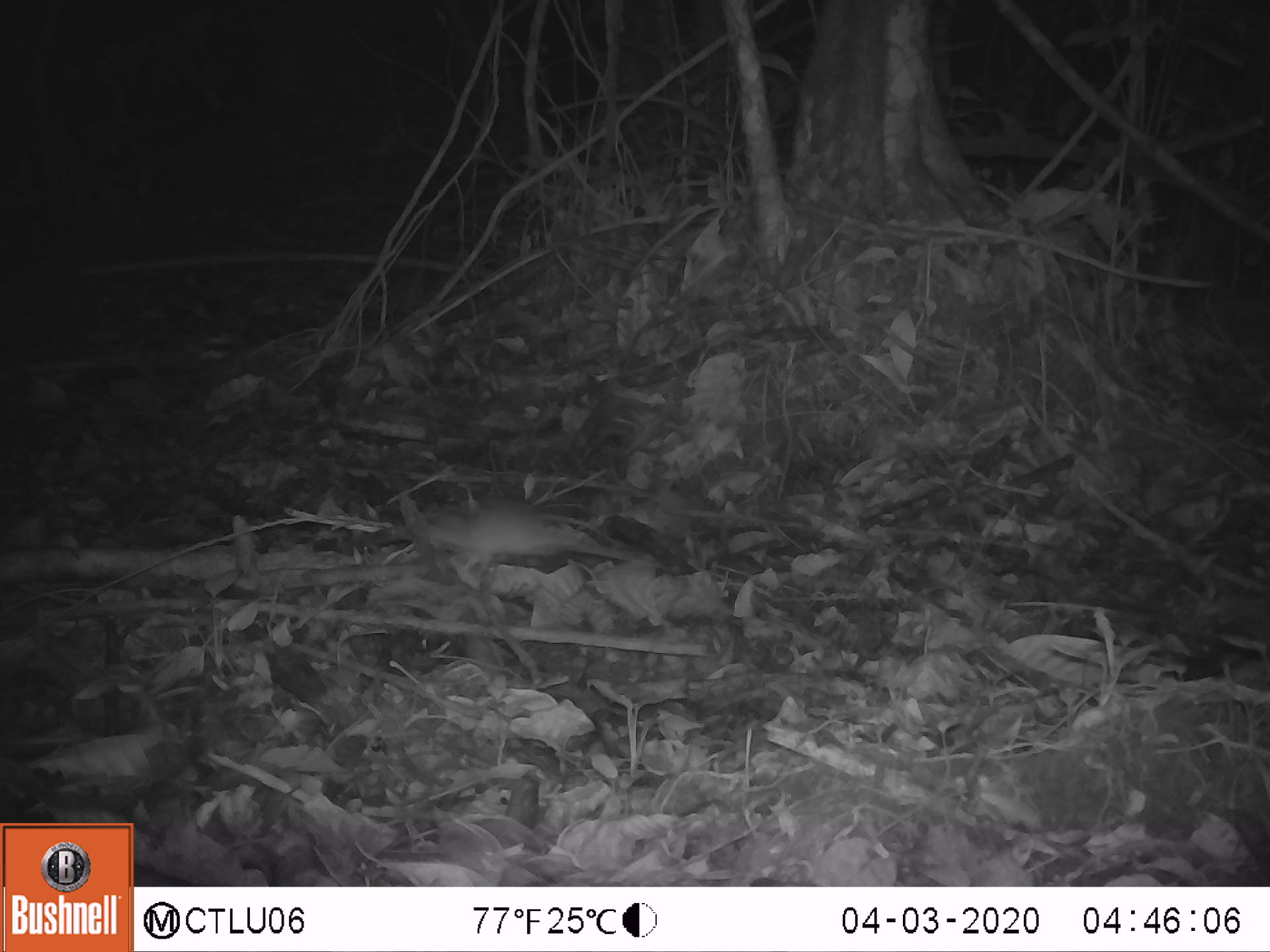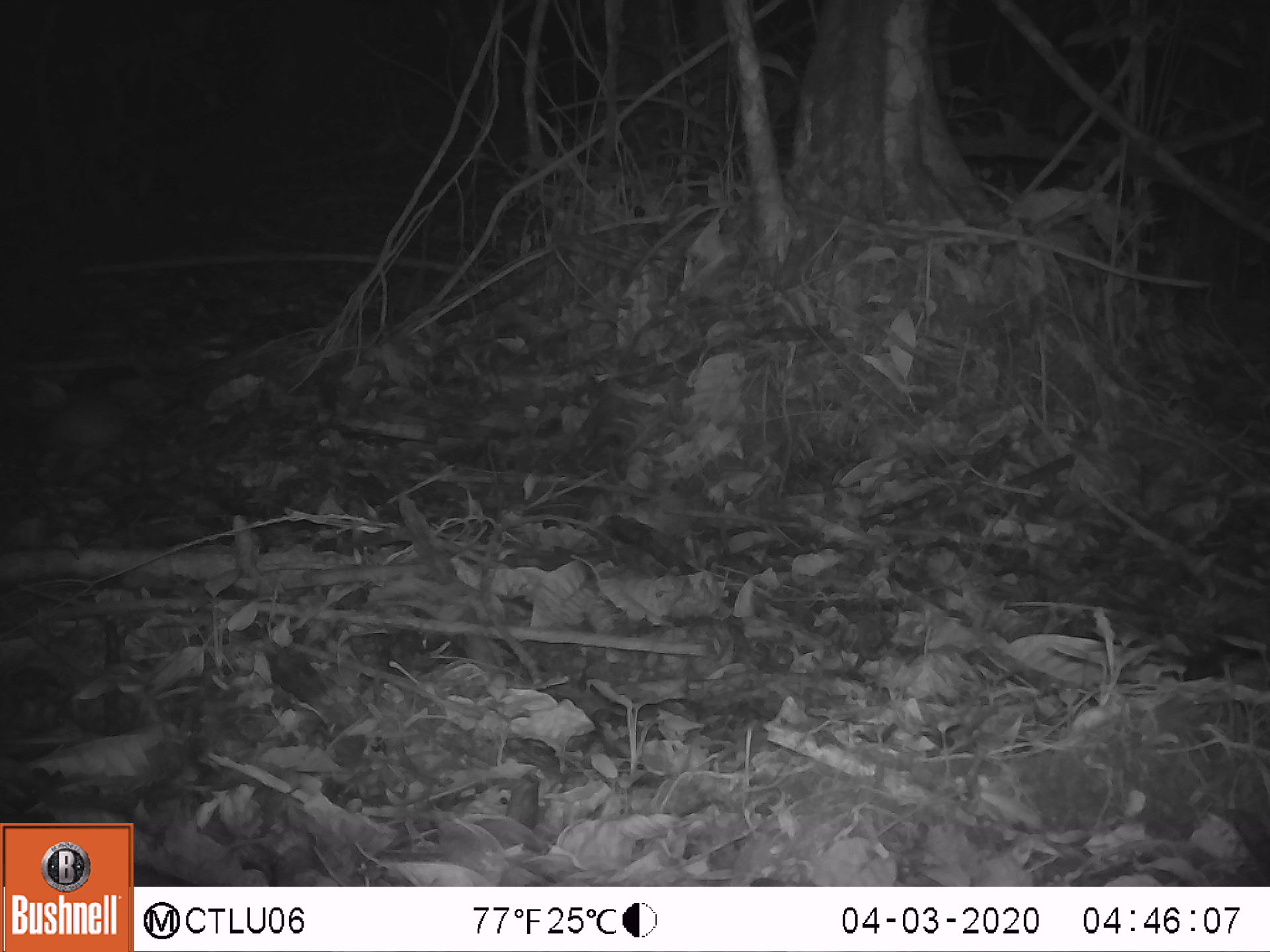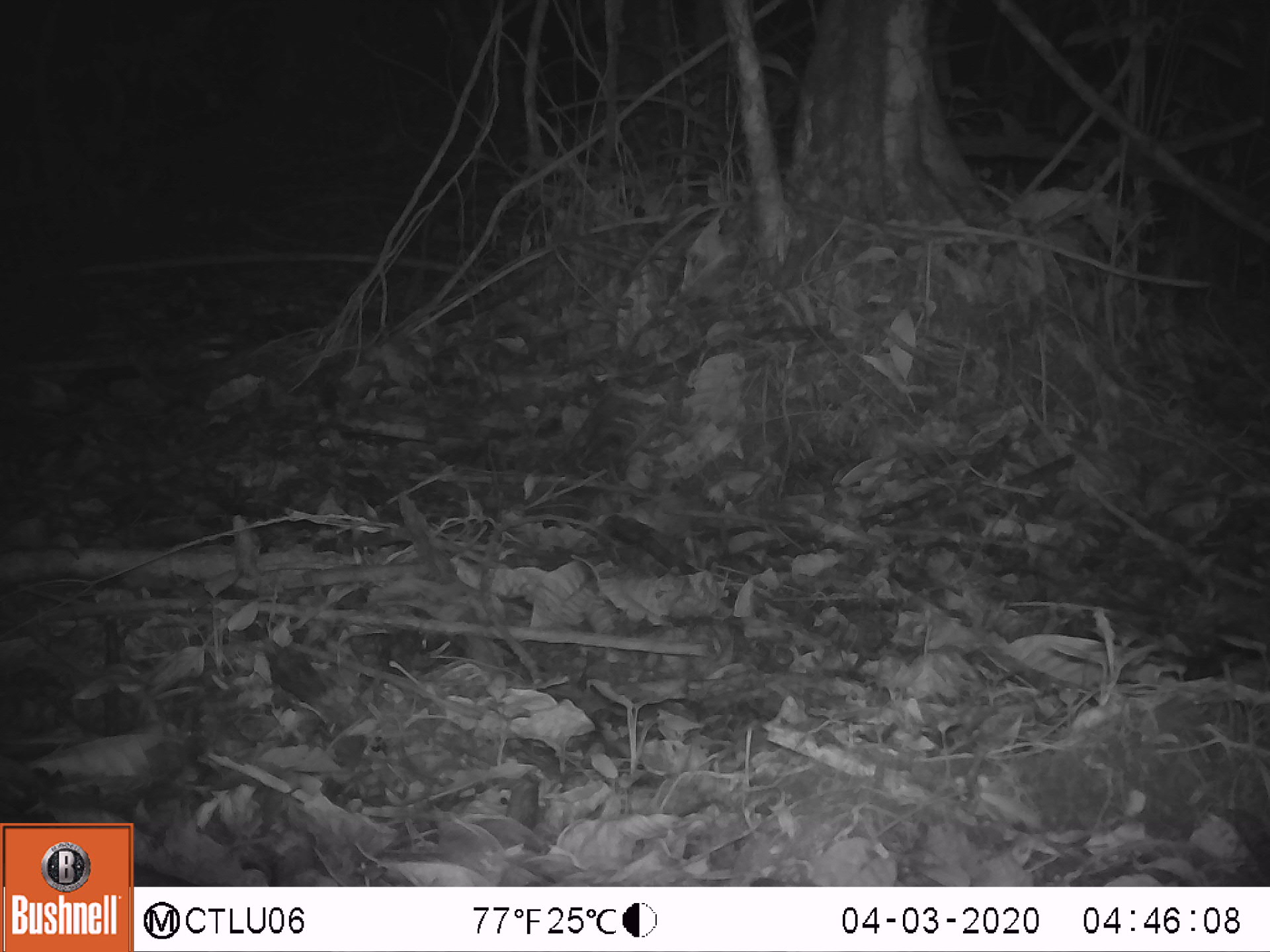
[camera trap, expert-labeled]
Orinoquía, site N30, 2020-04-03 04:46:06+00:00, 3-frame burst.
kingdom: Animalia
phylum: Chordata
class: Mammalia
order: Rodentia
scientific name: Rodentia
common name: rodent